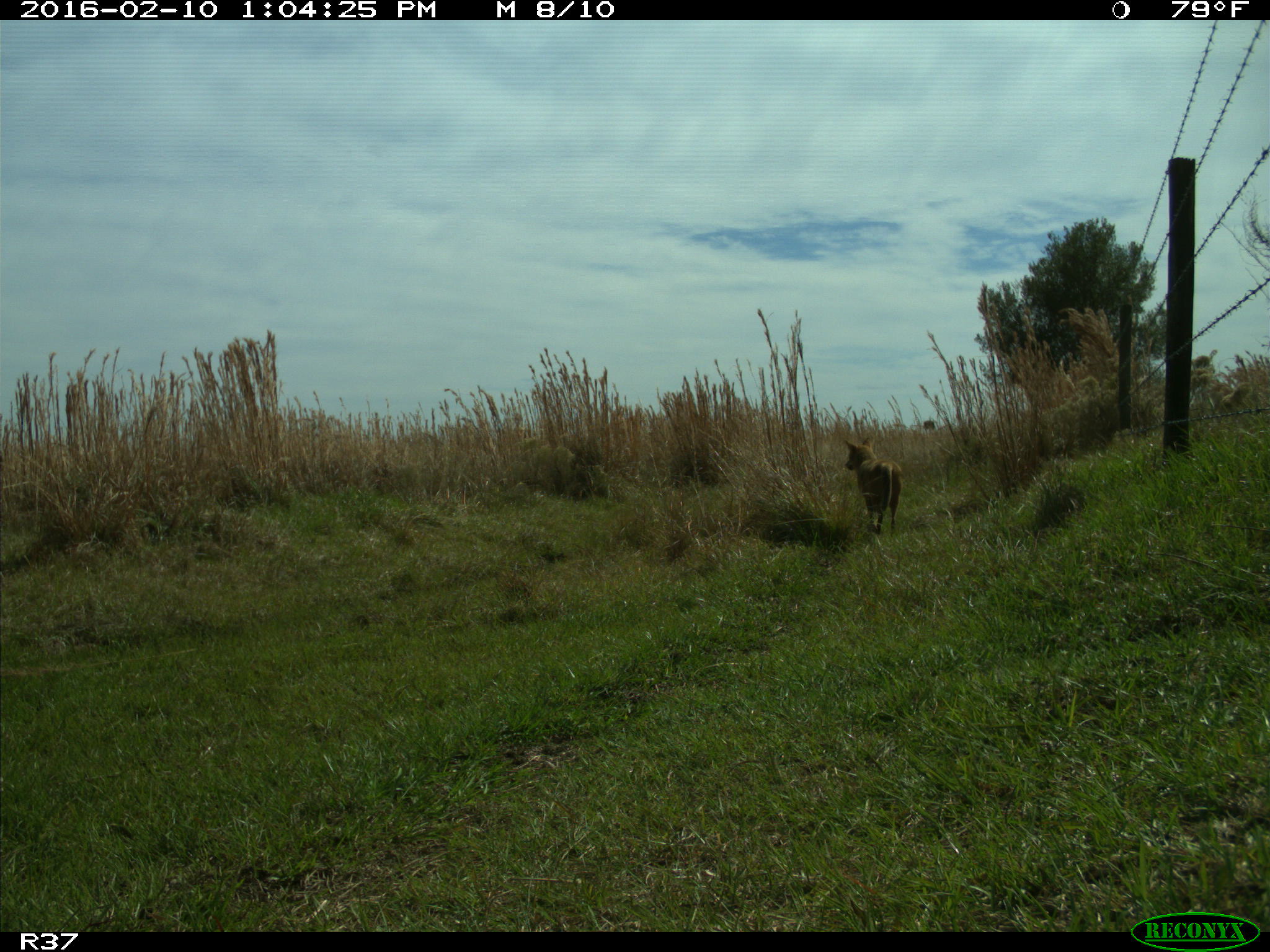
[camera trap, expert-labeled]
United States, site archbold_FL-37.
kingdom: Animalia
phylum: Chordata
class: Mammalia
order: Carnivora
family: Canidae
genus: Canis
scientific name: Canis latrans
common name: coyote